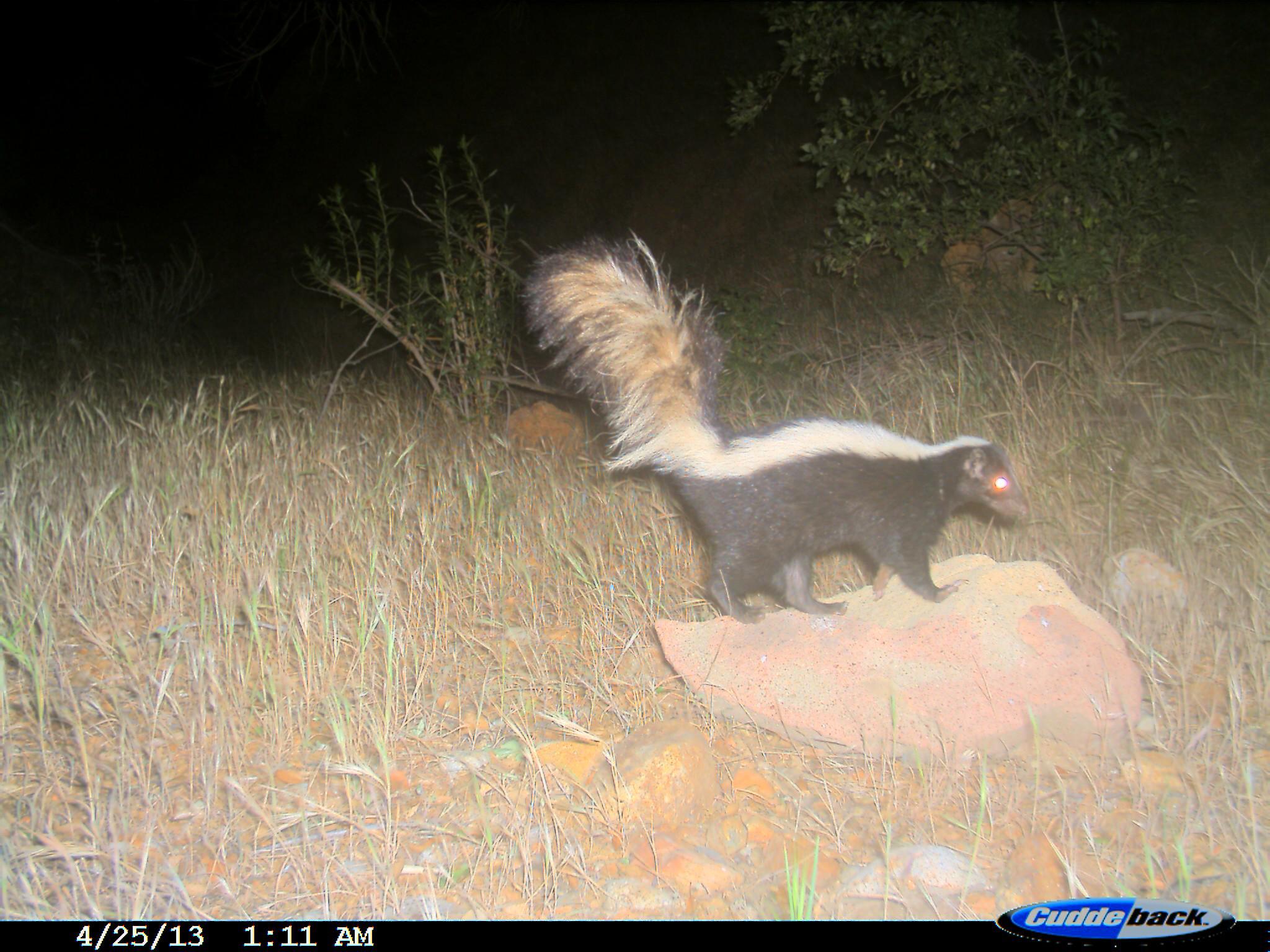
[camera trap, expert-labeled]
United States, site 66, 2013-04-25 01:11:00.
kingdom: Animalia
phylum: Chordata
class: Mammalia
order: Carnivora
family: Mephitidae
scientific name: Mephitidae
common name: skunk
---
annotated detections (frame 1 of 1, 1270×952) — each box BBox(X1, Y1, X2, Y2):
skunk: BBox(515, 219, 1031, 618)